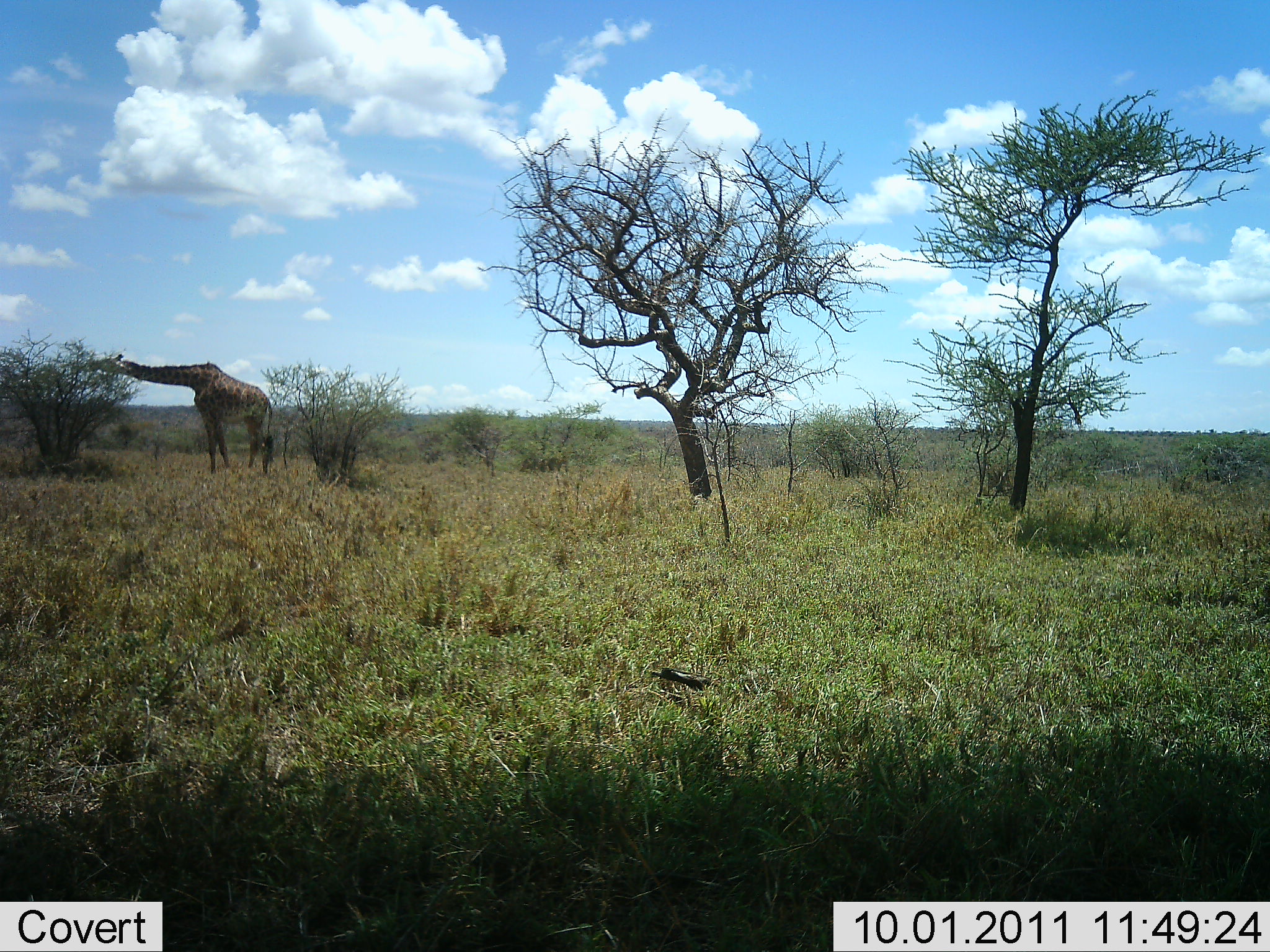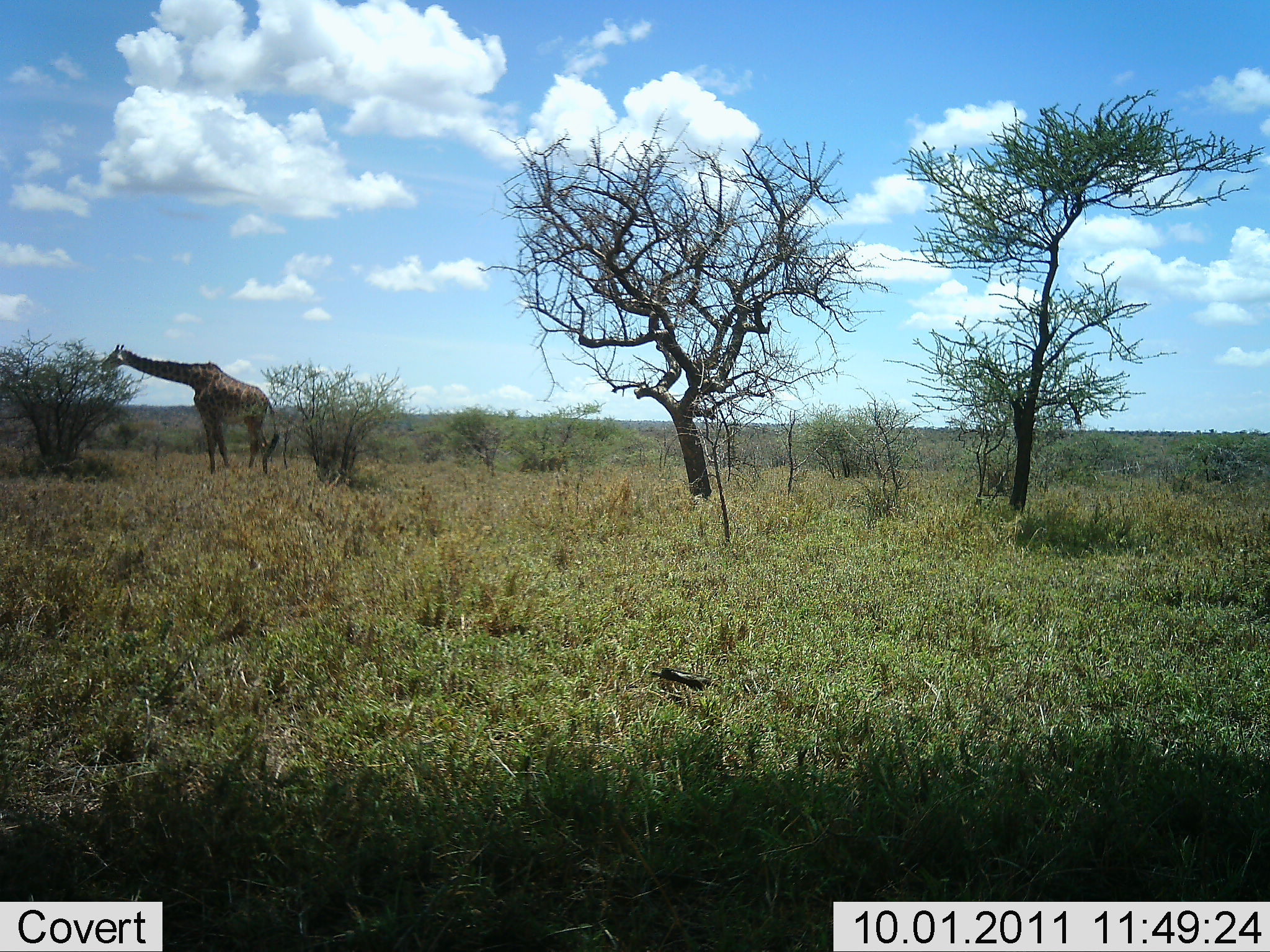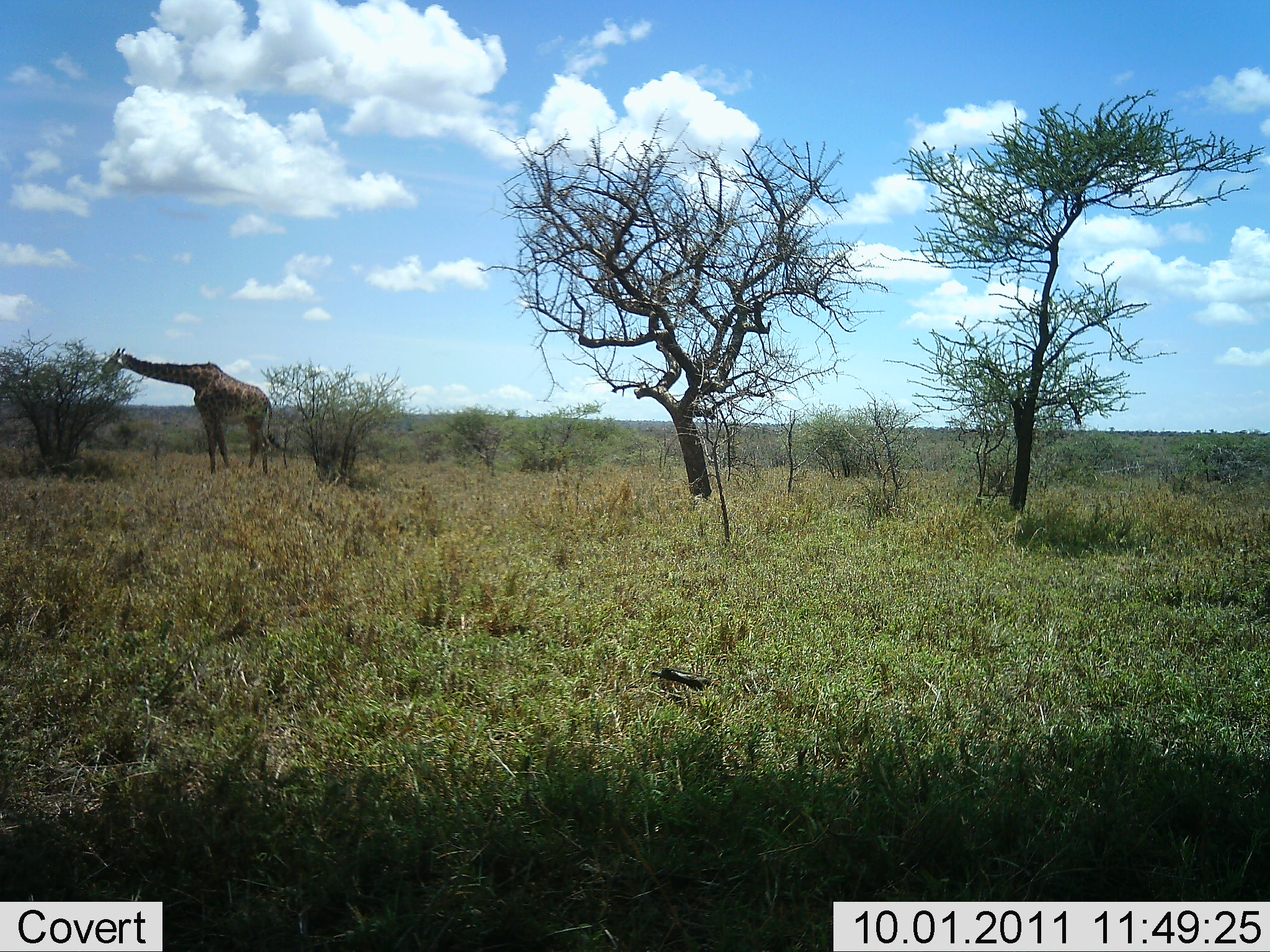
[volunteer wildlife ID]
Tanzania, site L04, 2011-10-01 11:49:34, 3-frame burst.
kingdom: Animalia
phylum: Chordata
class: Mammalia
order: Artiodactyla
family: Giraffidae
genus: Giraffa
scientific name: Giraffa camelopardalis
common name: giraffe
Giraffe (Giraffa camelopardalis), count 1. Behavior (volunteer vote fractions): standing 27%, resting 0%, moving 0%, interacting 0%. Young present (vote fraction): 0%. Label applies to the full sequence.